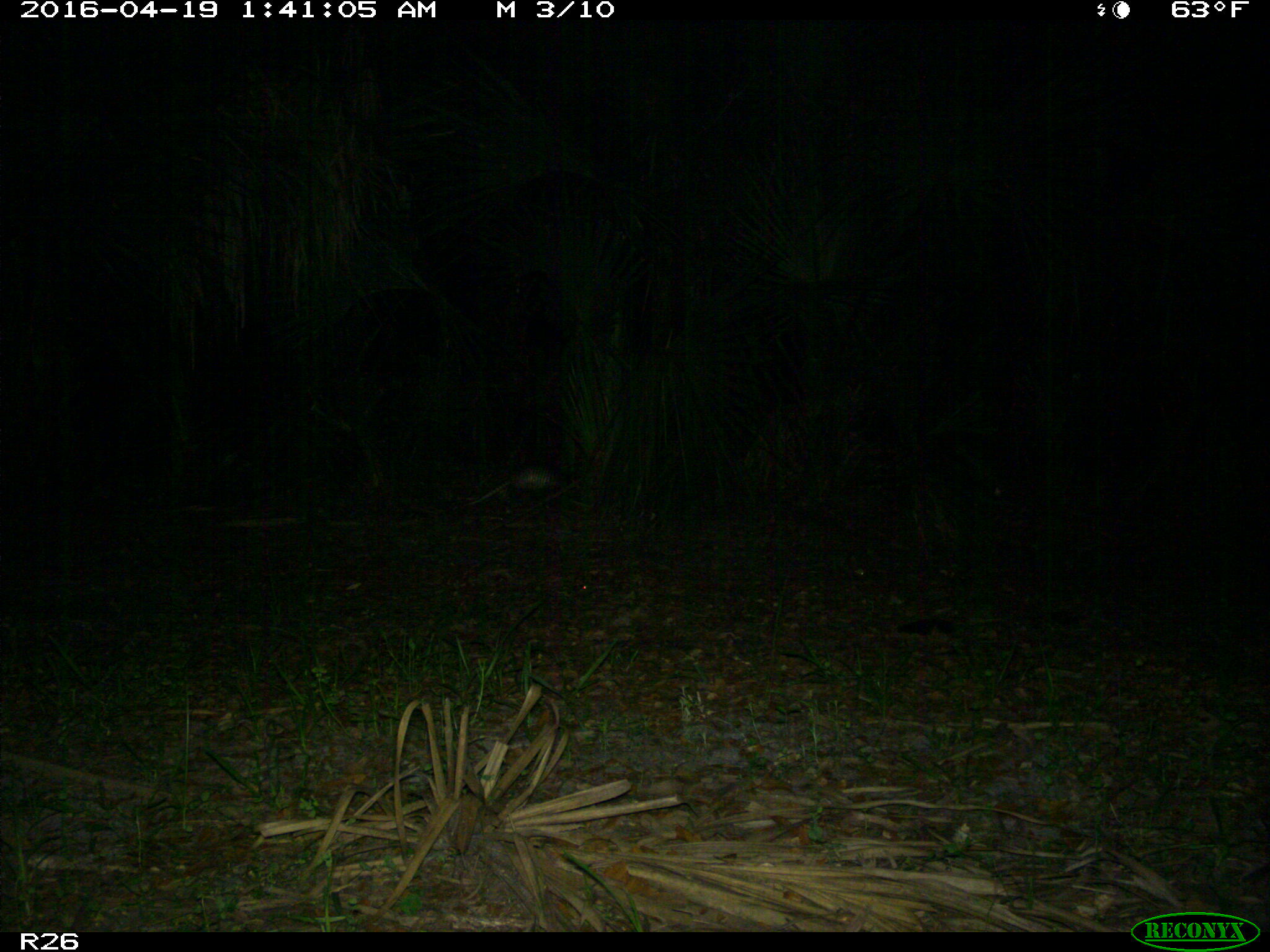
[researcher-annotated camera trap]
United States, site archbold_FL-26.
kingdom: Animalia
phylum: Chordata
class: Mammalia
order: Cingulata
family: Dasypodidae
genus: Dasypus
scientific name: Dasypus novemcinctus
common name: nine-banded armadillo